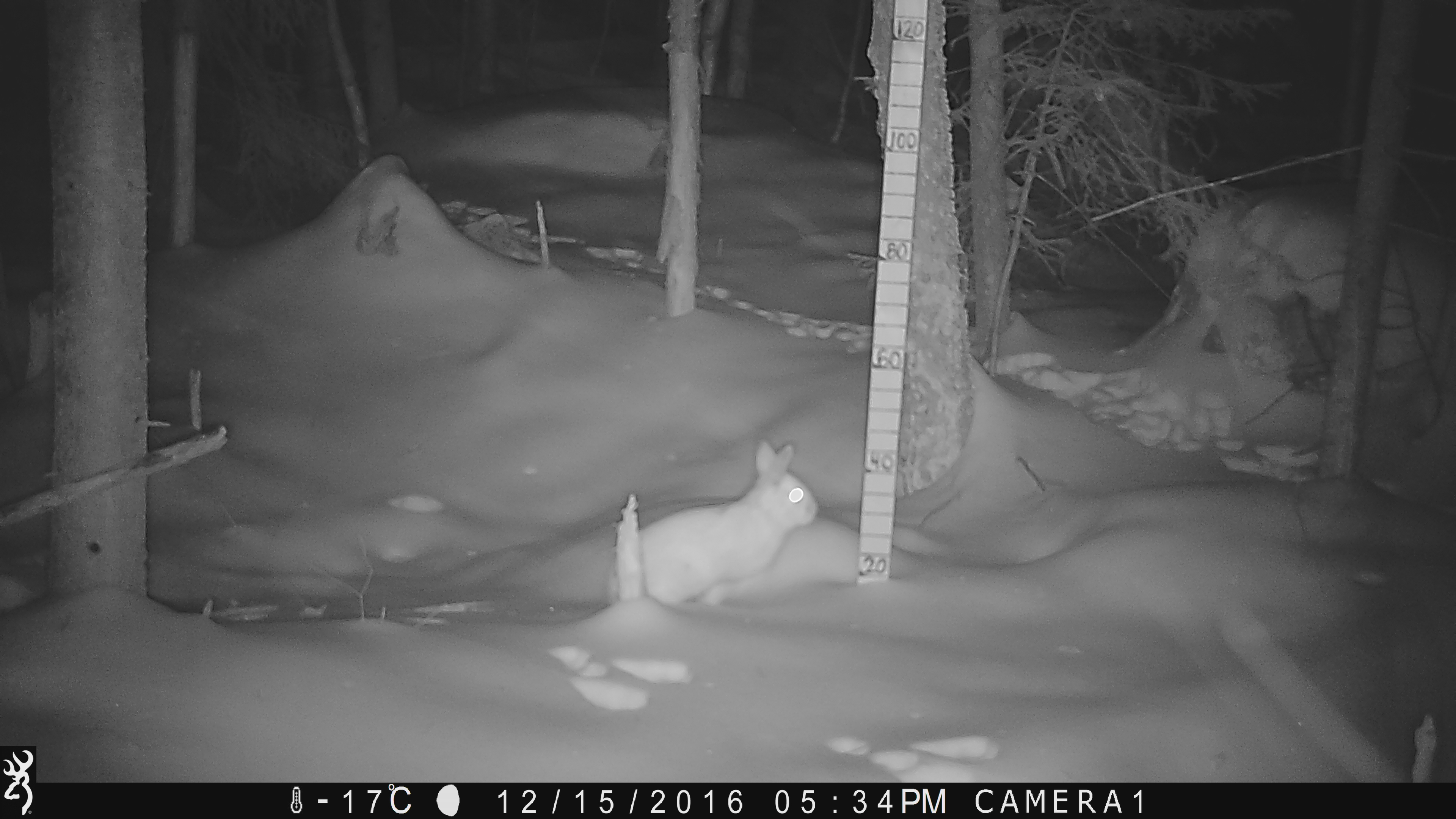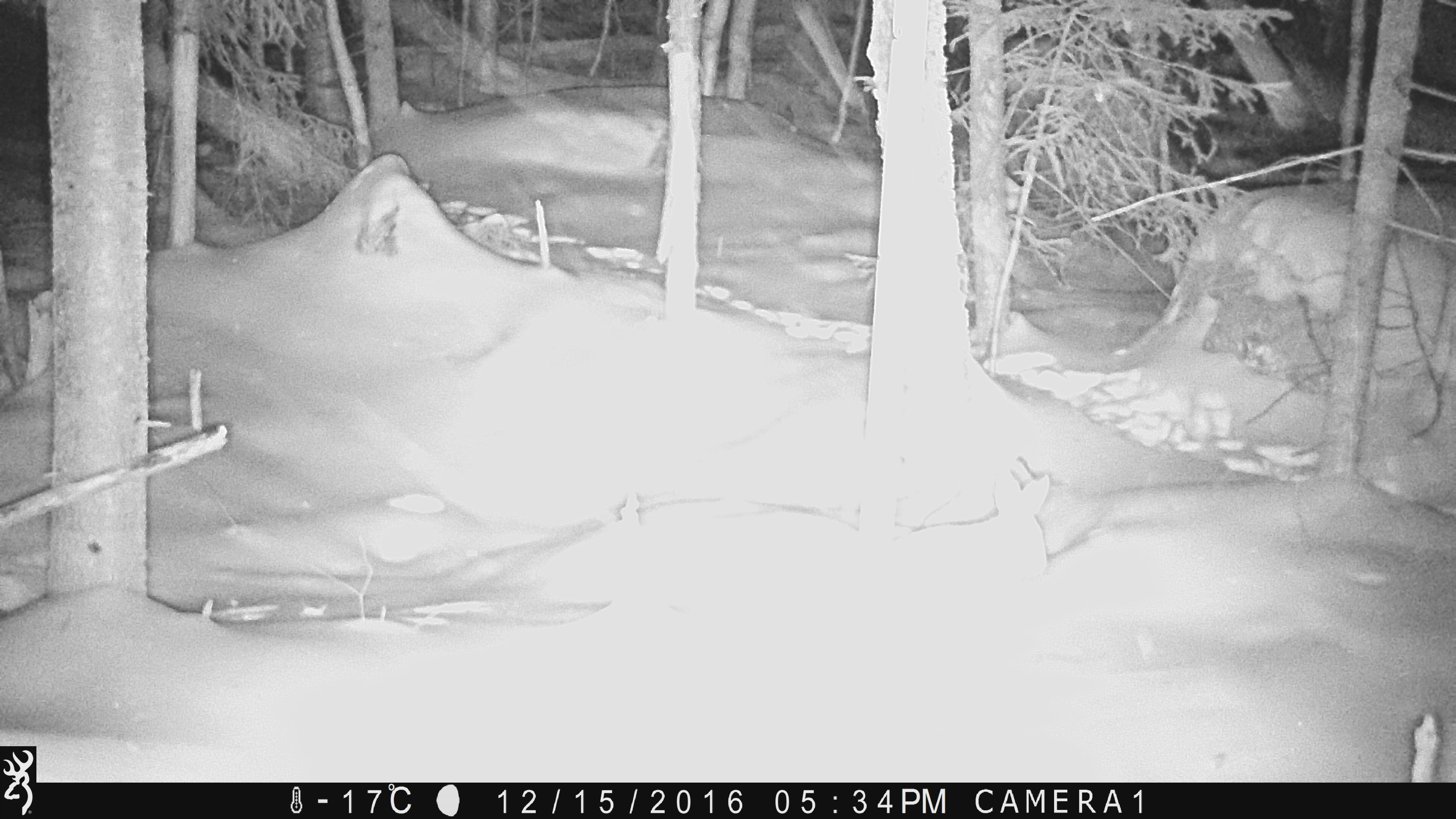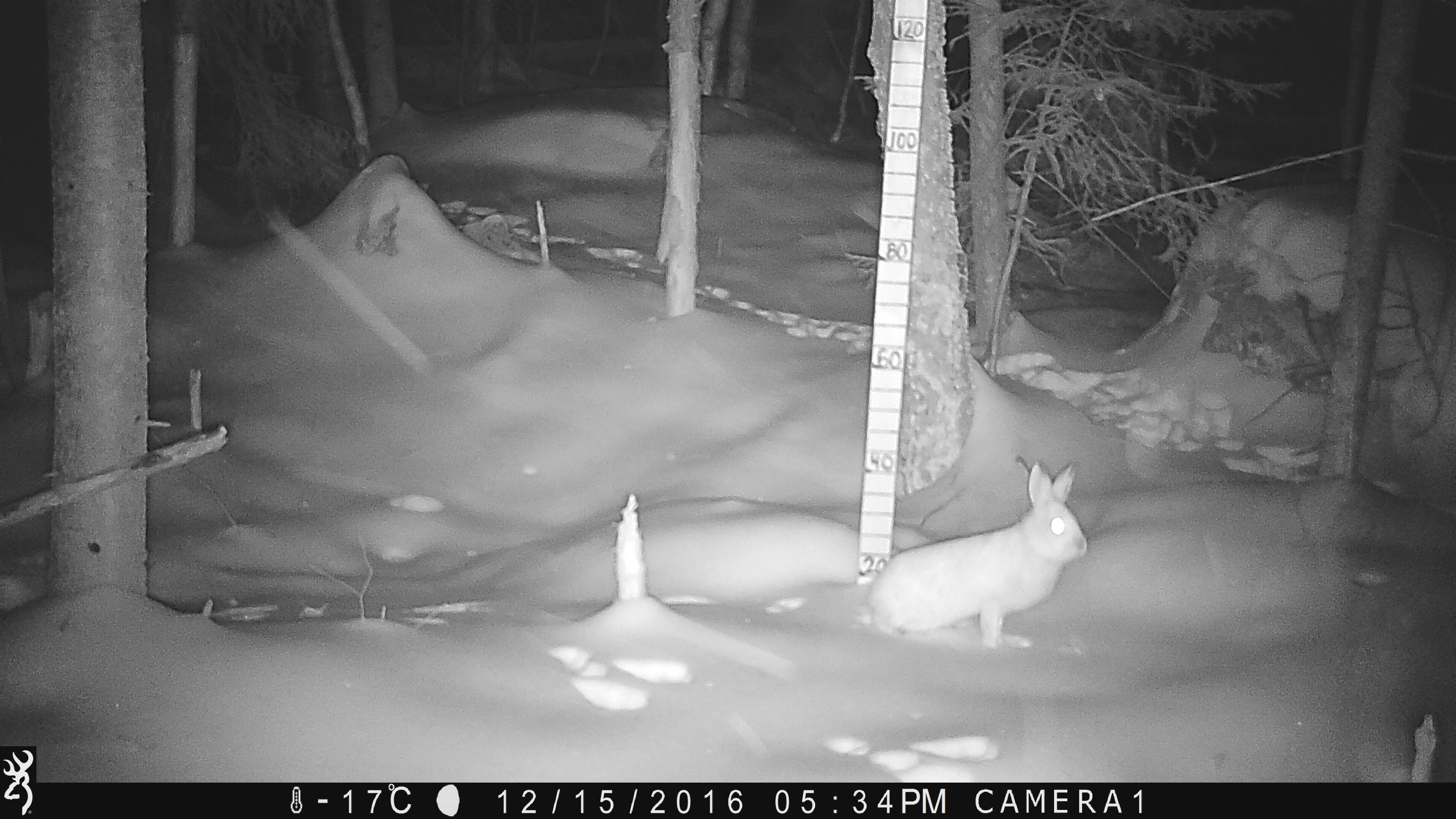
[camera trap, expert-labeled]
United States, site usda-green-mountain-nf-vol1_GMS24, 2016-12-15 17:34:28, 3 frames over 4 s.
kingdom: Animalia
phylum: Chordata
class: Mammalia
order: Lagomorpha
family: Leporidae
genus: Lepus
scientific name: Lepus americanus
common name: snowshoe hare